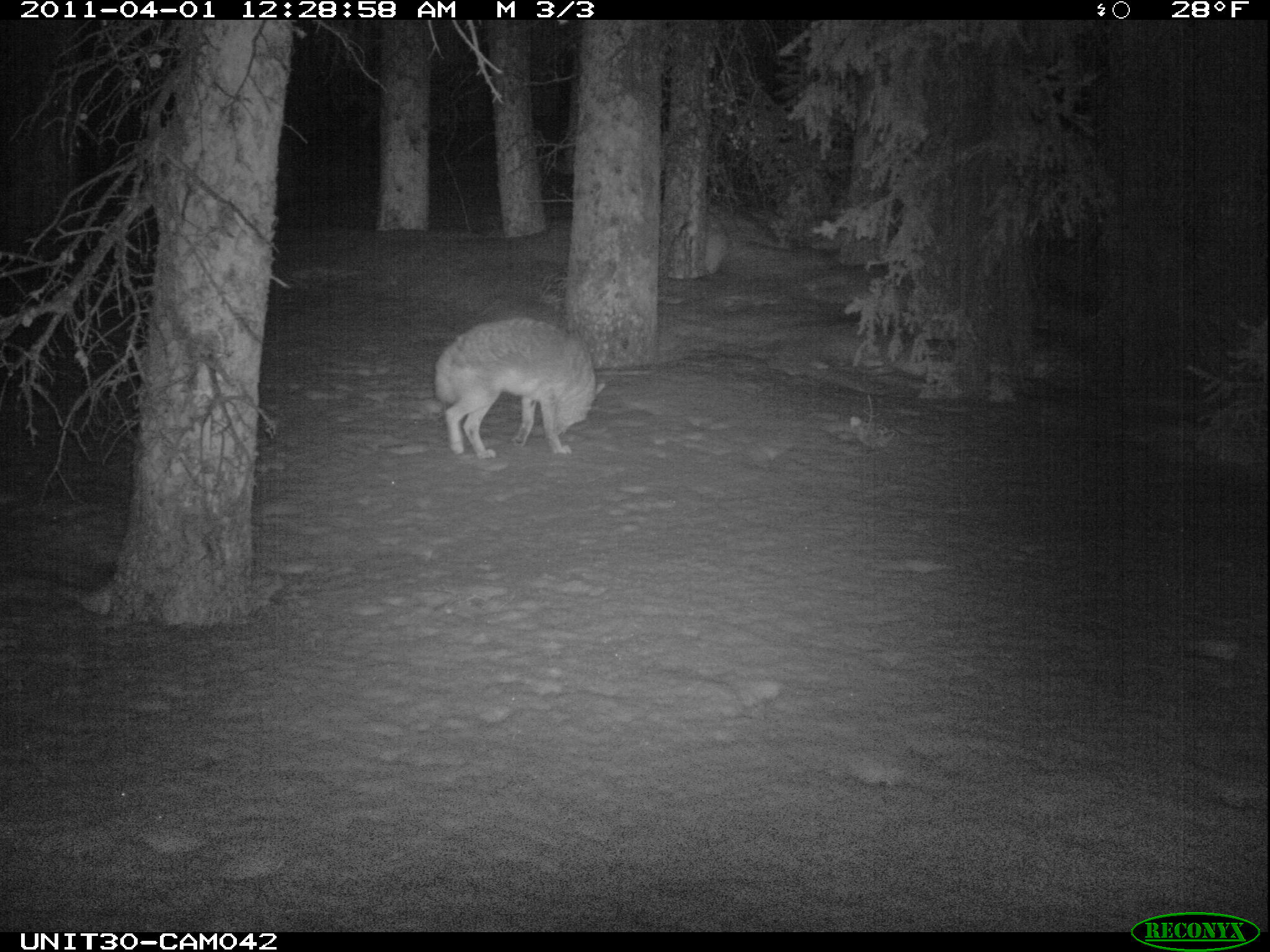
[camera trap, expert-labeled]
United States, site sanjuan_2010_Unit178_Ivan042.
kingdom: Animalia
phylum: Chordata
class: Mammalia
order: Carnivora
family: Canidae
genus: Canis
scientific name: Canis latrans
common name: coyote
Canis latrans (coyote).